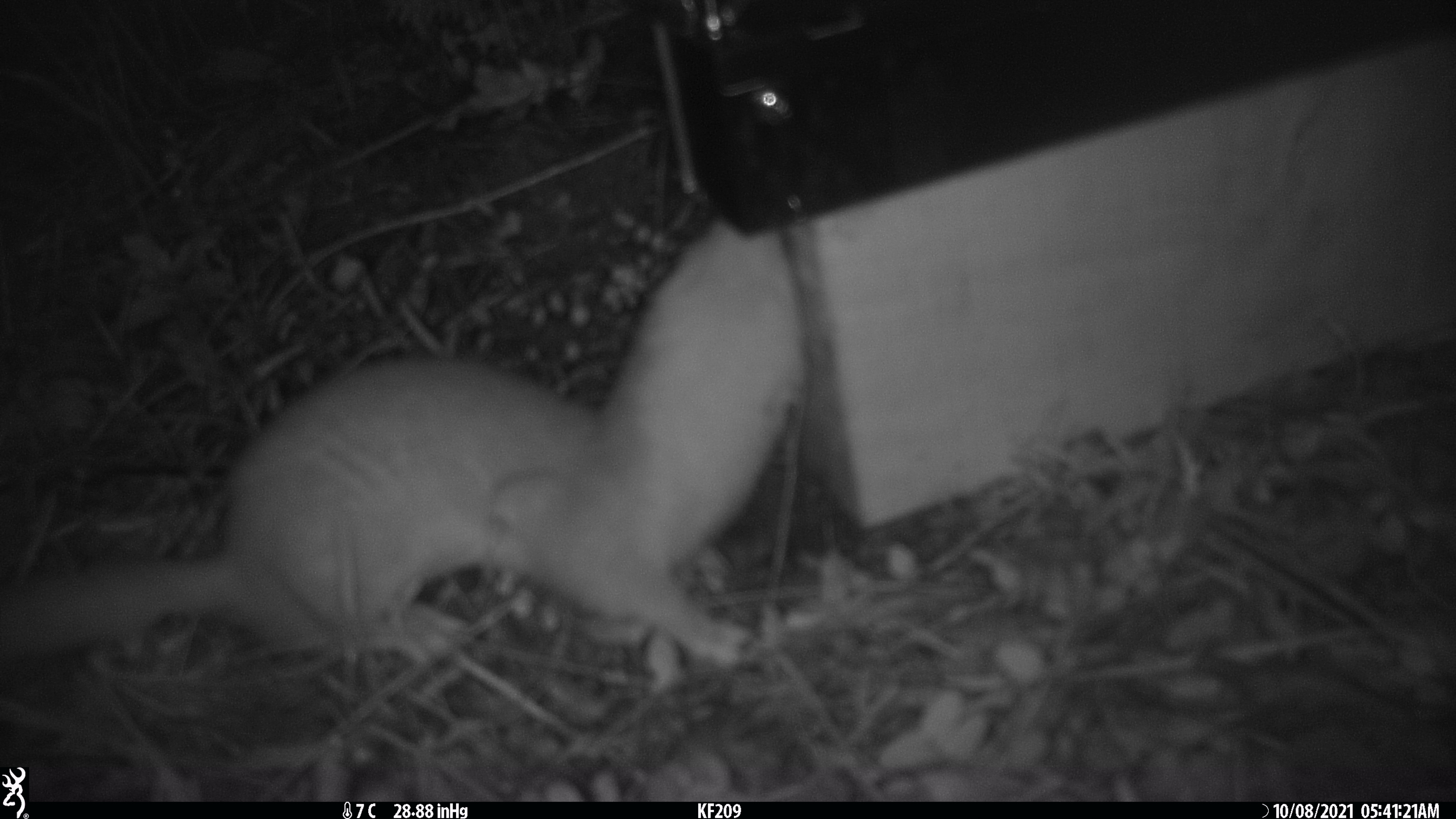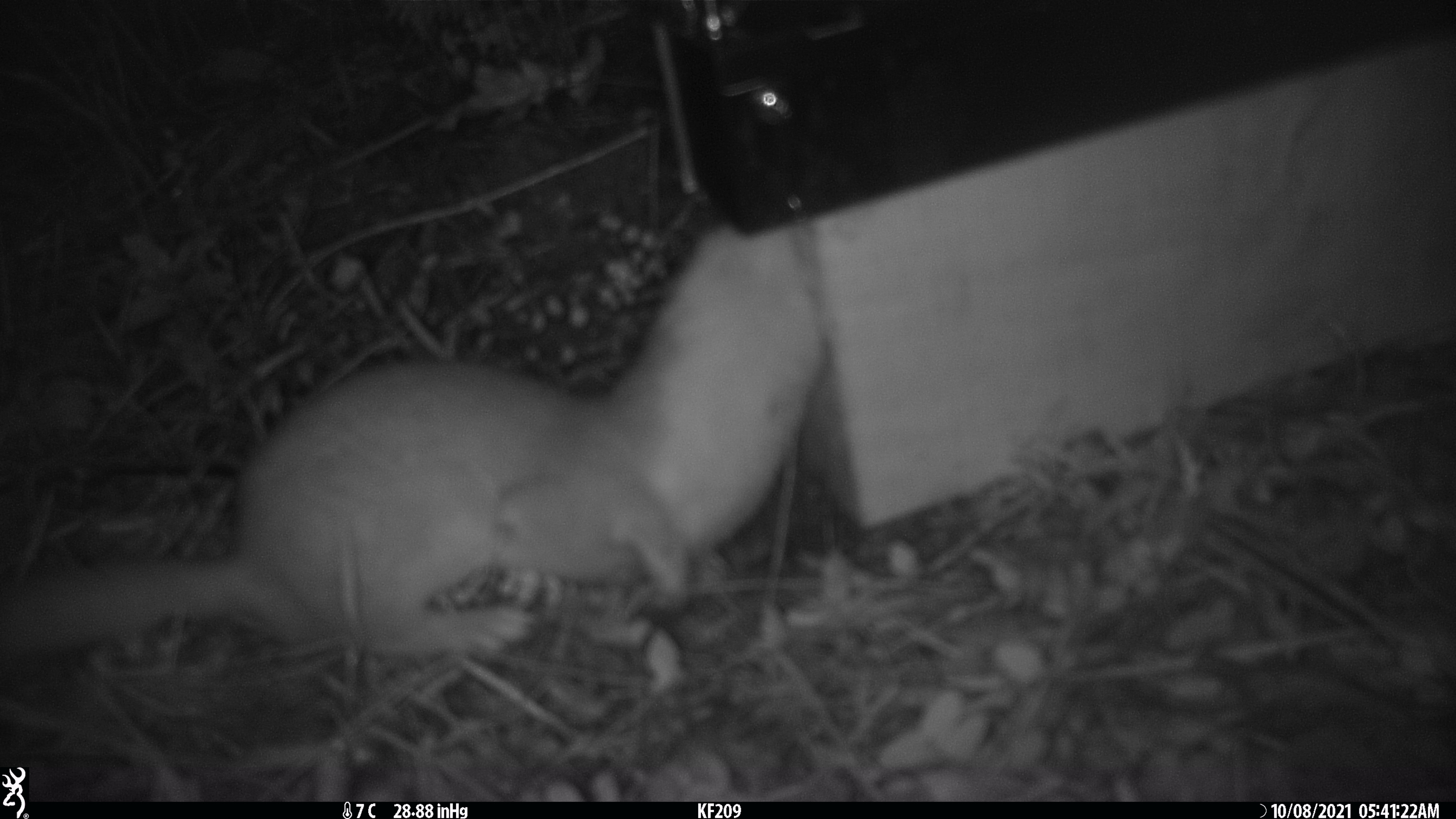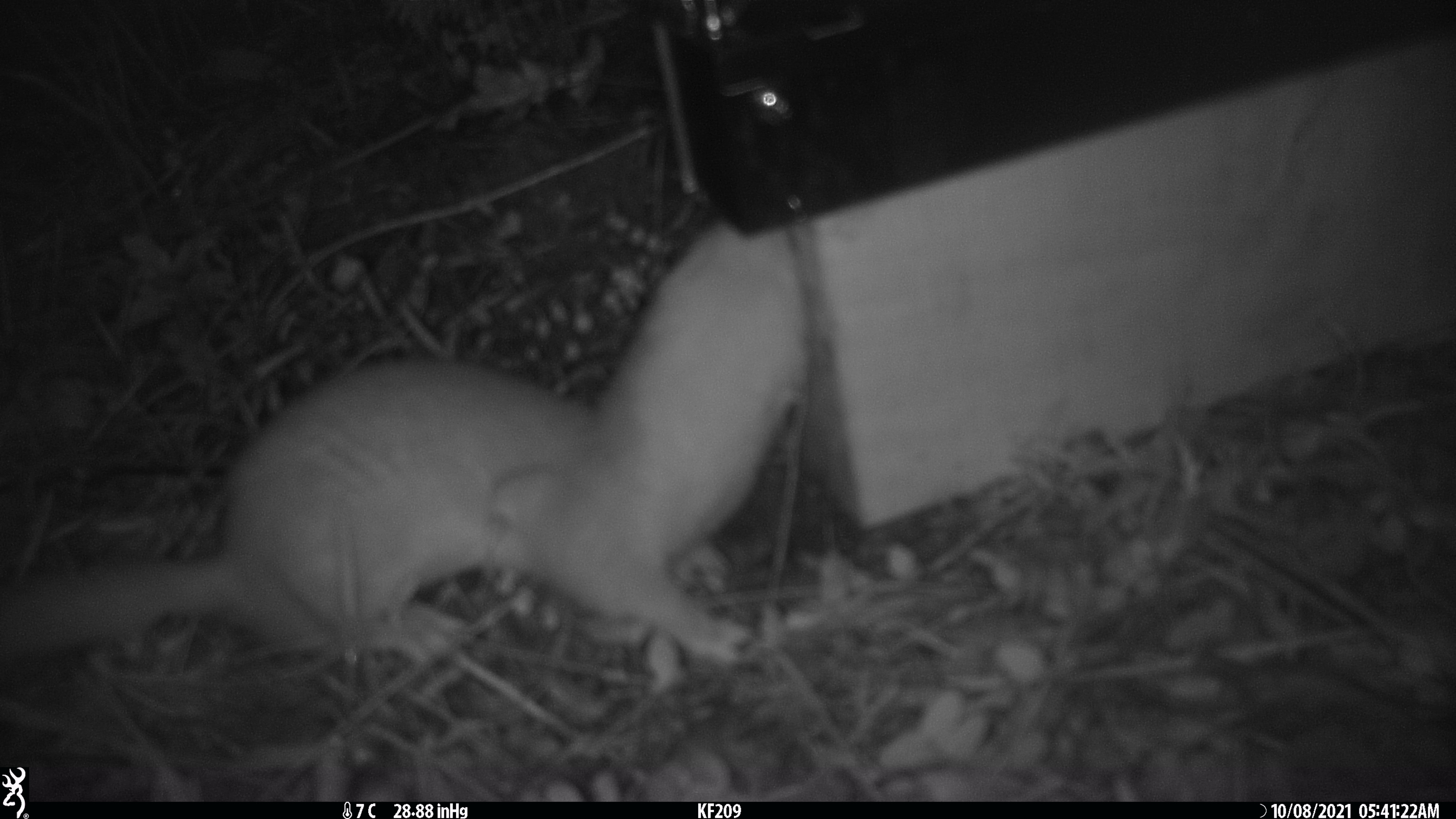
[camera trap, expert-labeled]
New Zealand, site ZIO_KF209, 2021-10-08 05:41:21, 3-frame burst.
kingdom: Animalia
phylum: Chordata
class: Mammalia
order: Carnivora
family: Mustelidae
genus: Mustela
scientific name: Mustela erminea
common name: stoat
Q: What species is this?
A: Stoat (Mustela erminea).